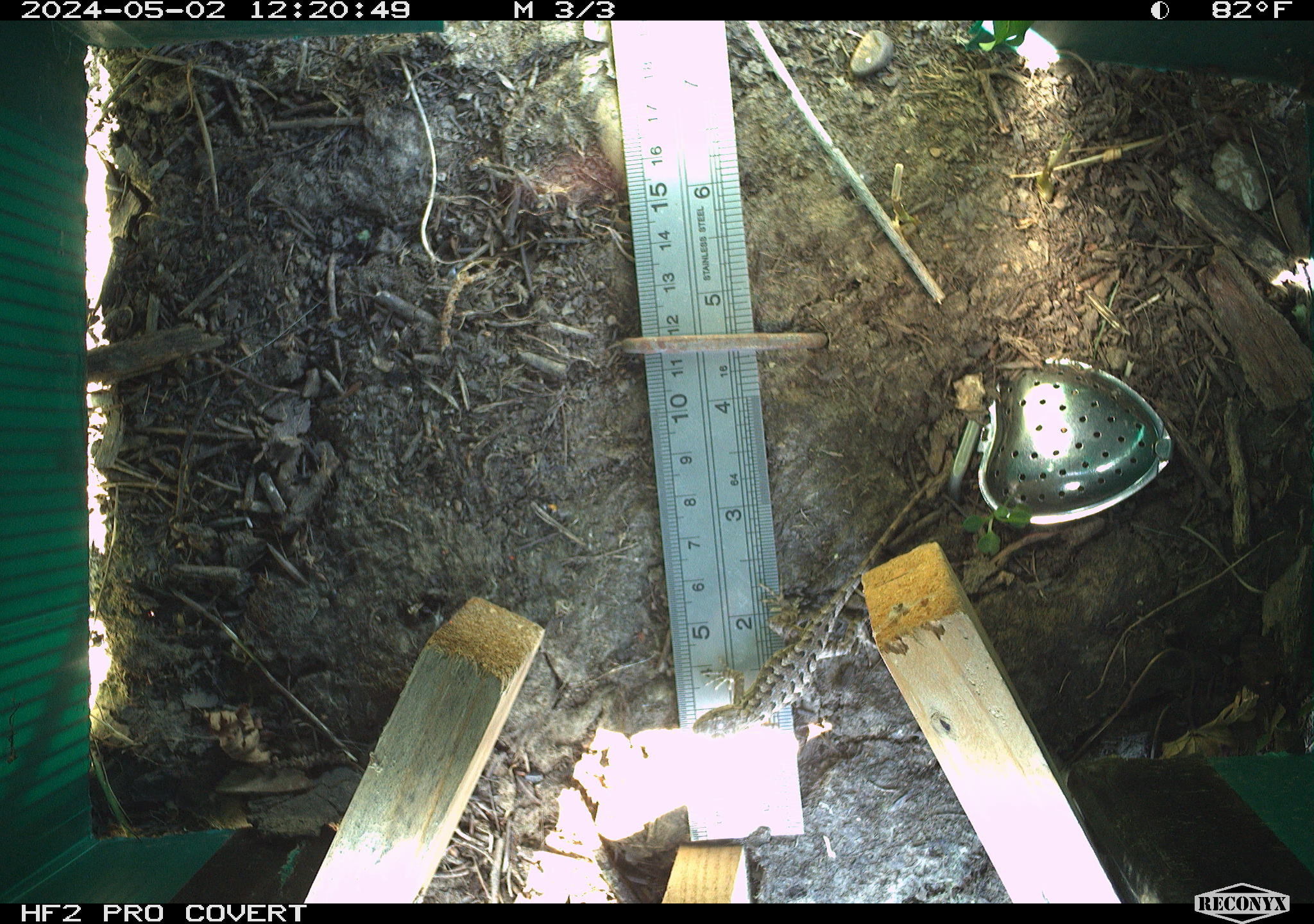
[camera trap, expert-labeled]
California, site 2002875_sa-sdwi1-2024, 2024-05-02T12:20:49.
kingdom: Animalia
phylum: Chordata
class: Reptilia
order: Squamata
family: Phrynosomatidae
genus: Sceloporus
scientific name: Sceloporus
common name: spiny lizards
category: sceloporus species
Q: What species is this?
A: Sceloporus species (spiny lizards) (Sceloporus).